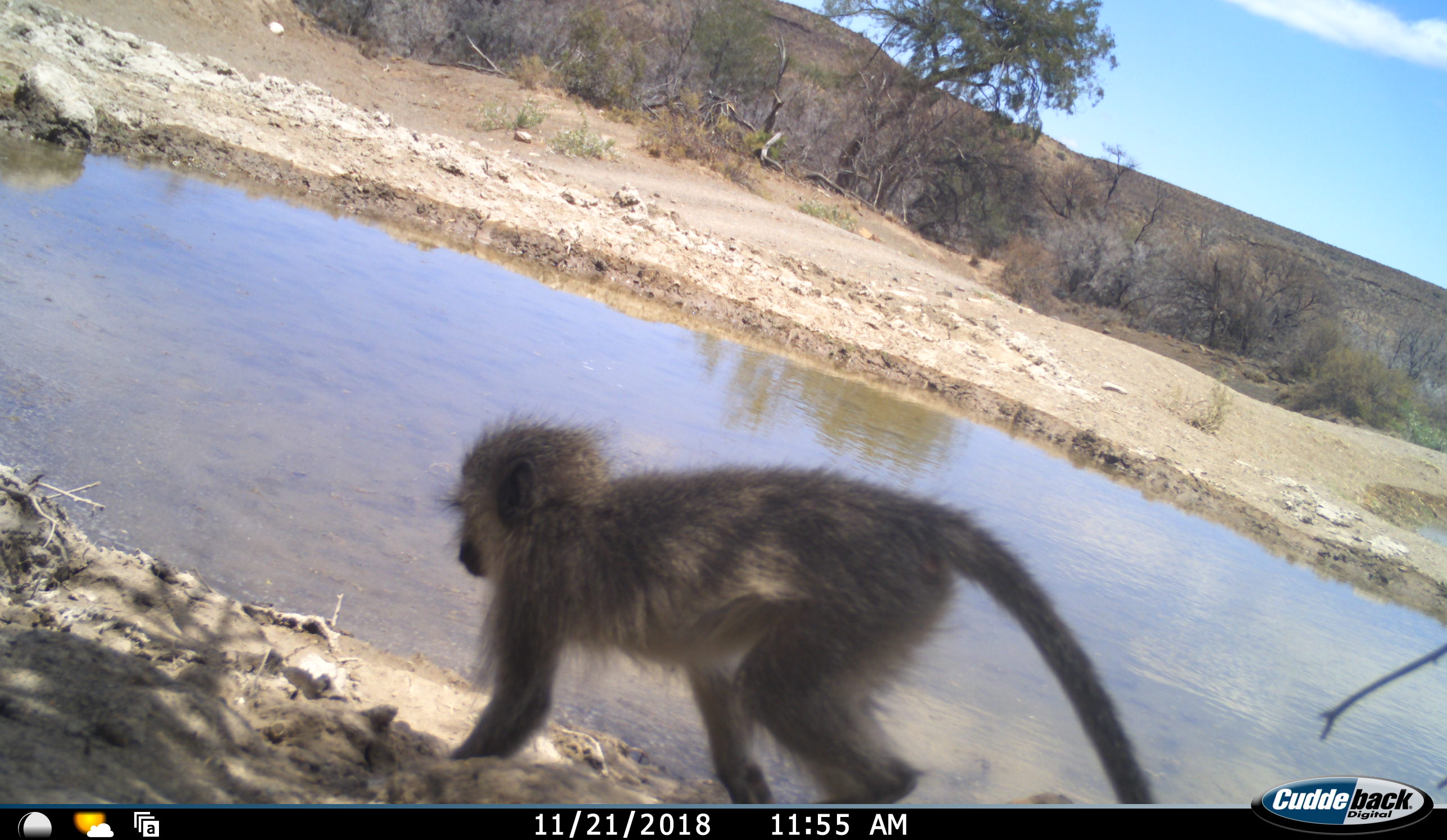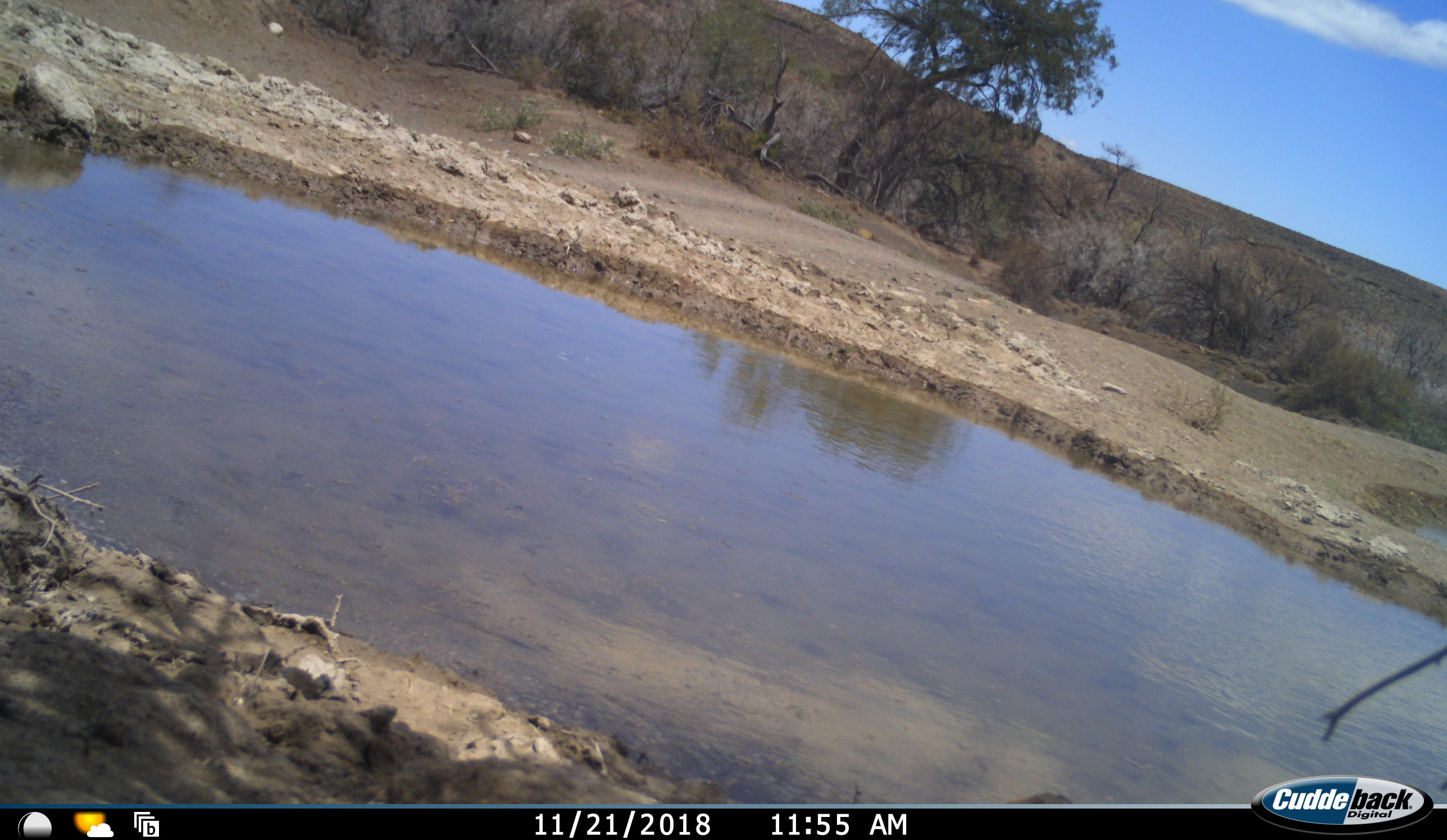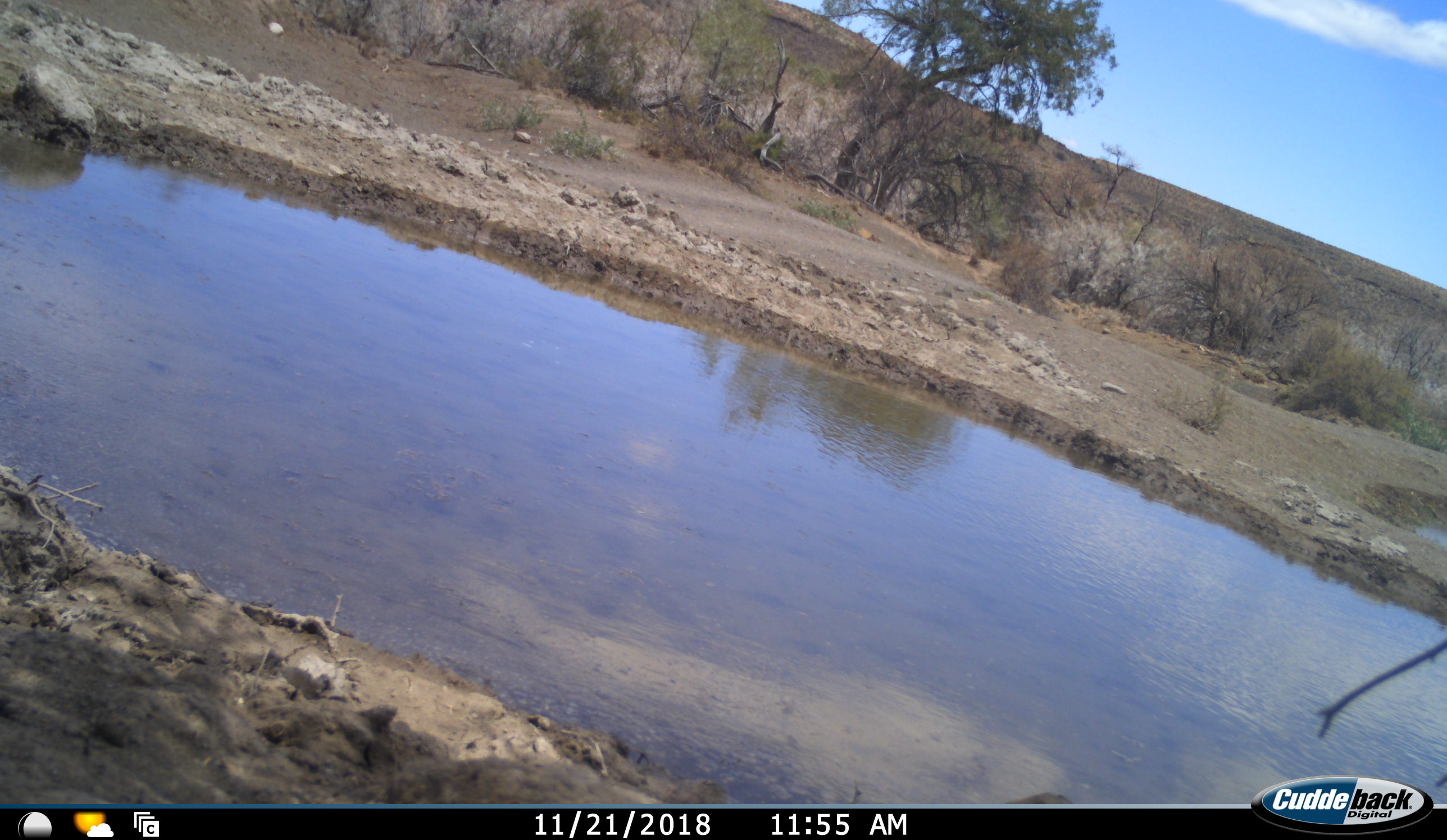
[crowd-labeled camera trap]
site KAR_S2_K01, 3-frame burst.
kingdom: Animalia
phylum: Chordata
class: Mammalia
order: Primates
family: Cercopithecidae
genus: Chlorocebus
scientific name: Chlorocebus pygerythrus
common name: vervet monkey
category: monkeyvervet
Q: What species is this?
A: Monkeyvervet (vervet monkey) (Chlorocebus pygerythrus).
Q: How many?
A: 1.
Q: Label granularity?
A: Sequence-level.